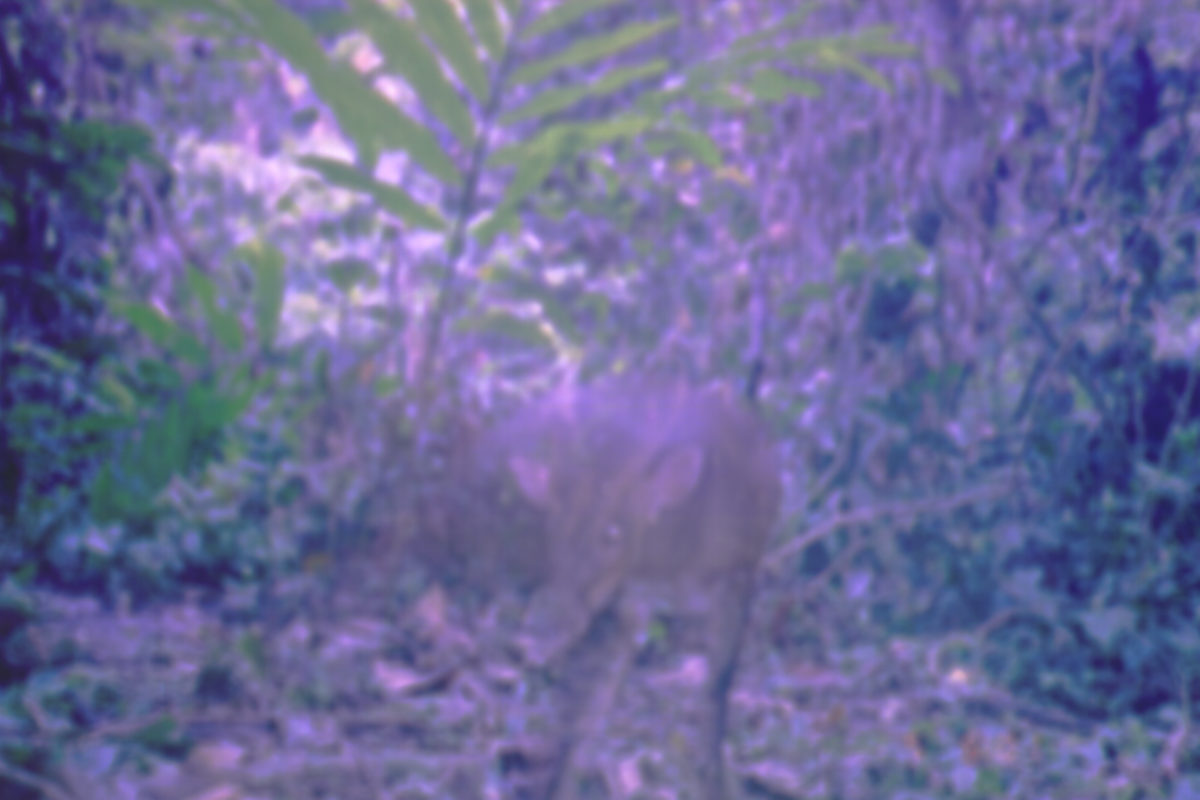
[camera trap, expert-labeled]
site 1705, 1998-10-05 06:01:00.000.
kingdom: Animalia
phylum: Chordata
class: Mammalia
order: Artiodactyla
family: Cervidae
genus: Muntiacus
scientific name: Muntiacus muntjak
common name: southern red muntjac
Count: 1.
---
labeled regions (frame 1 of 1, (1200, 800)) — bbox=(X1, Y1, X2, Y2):
muntiacus muntjak: bbox=(423, 363, 783, 799)